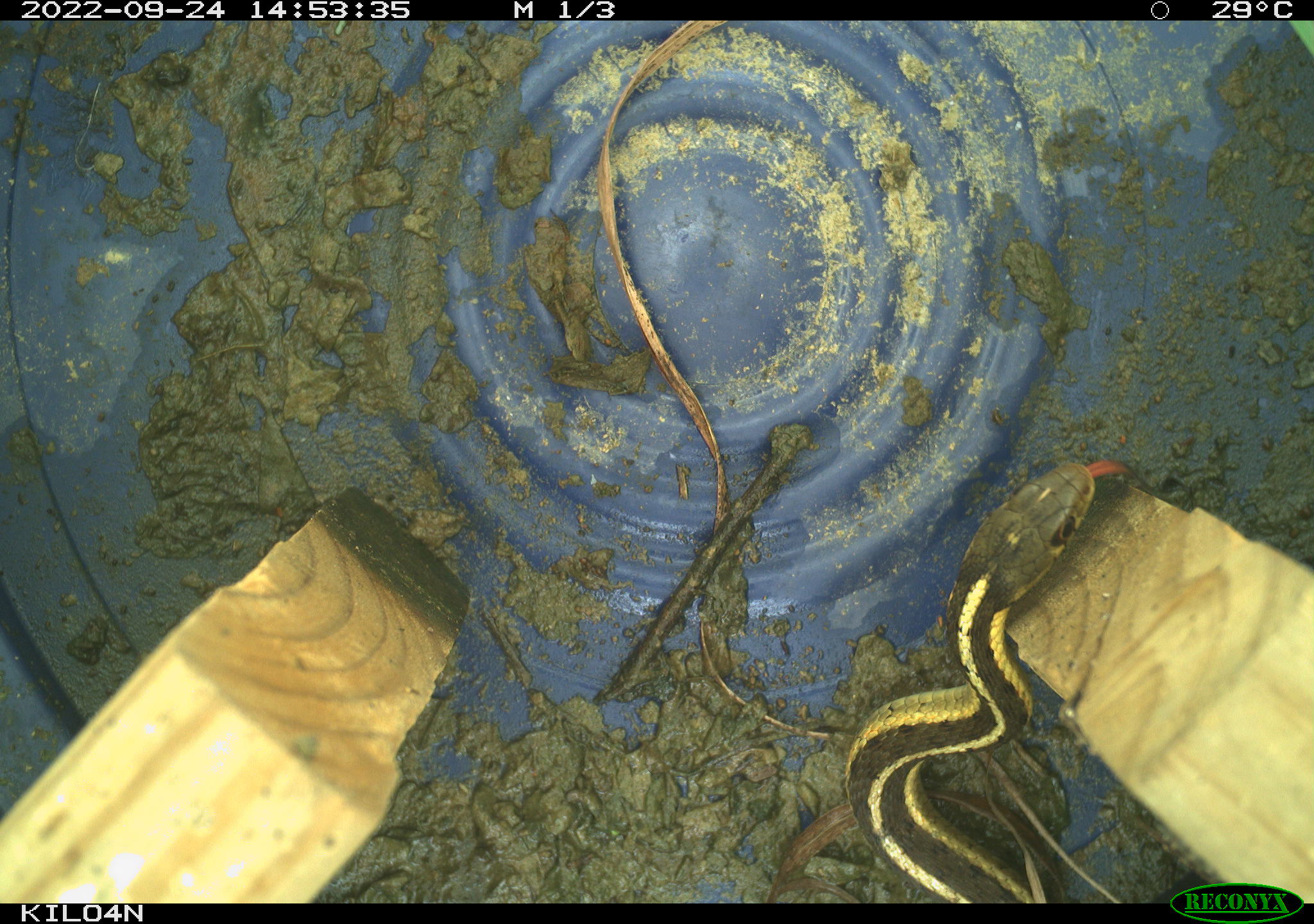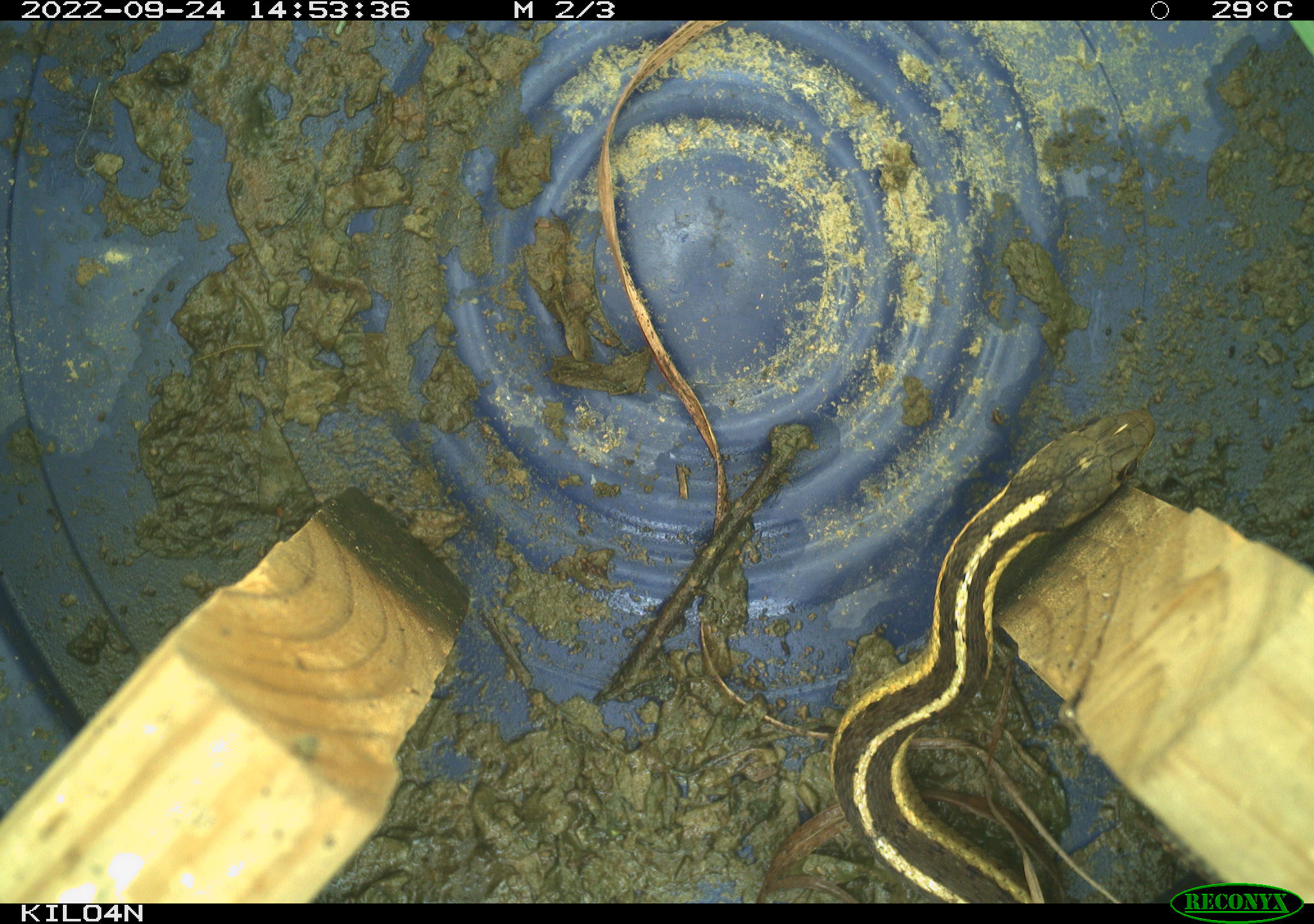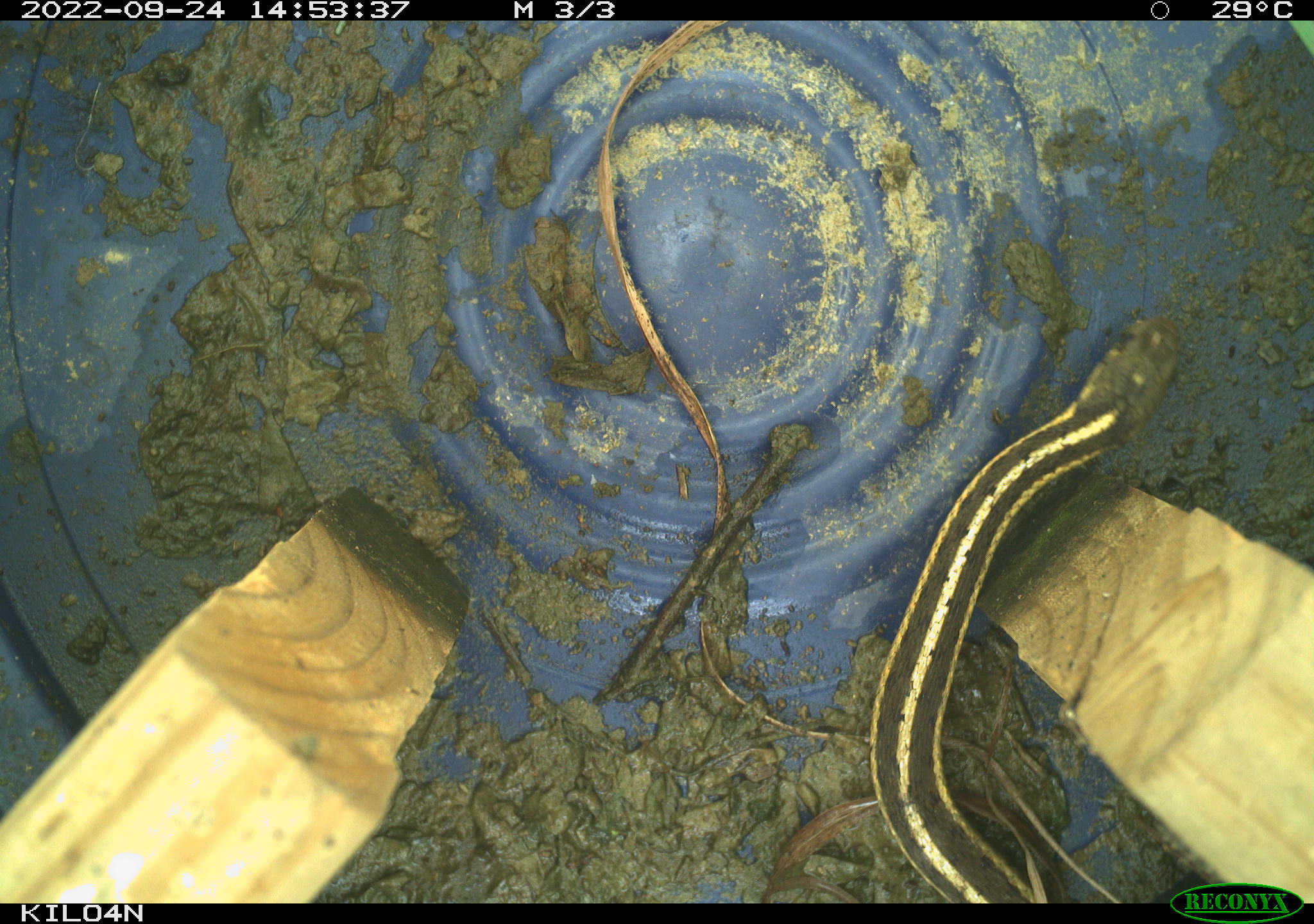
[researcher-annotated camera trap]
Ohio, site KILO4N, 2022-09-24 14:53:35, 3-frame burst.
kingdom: Animalia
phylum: Chordata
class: Reptilia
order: Squamata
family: Colubridae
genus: Thamnophis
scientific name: Thamnophis sirtalis sirtalis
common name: eastern gartersnake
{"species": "eastern gartersnake (Thamnophis sirtalis sirtalis)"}